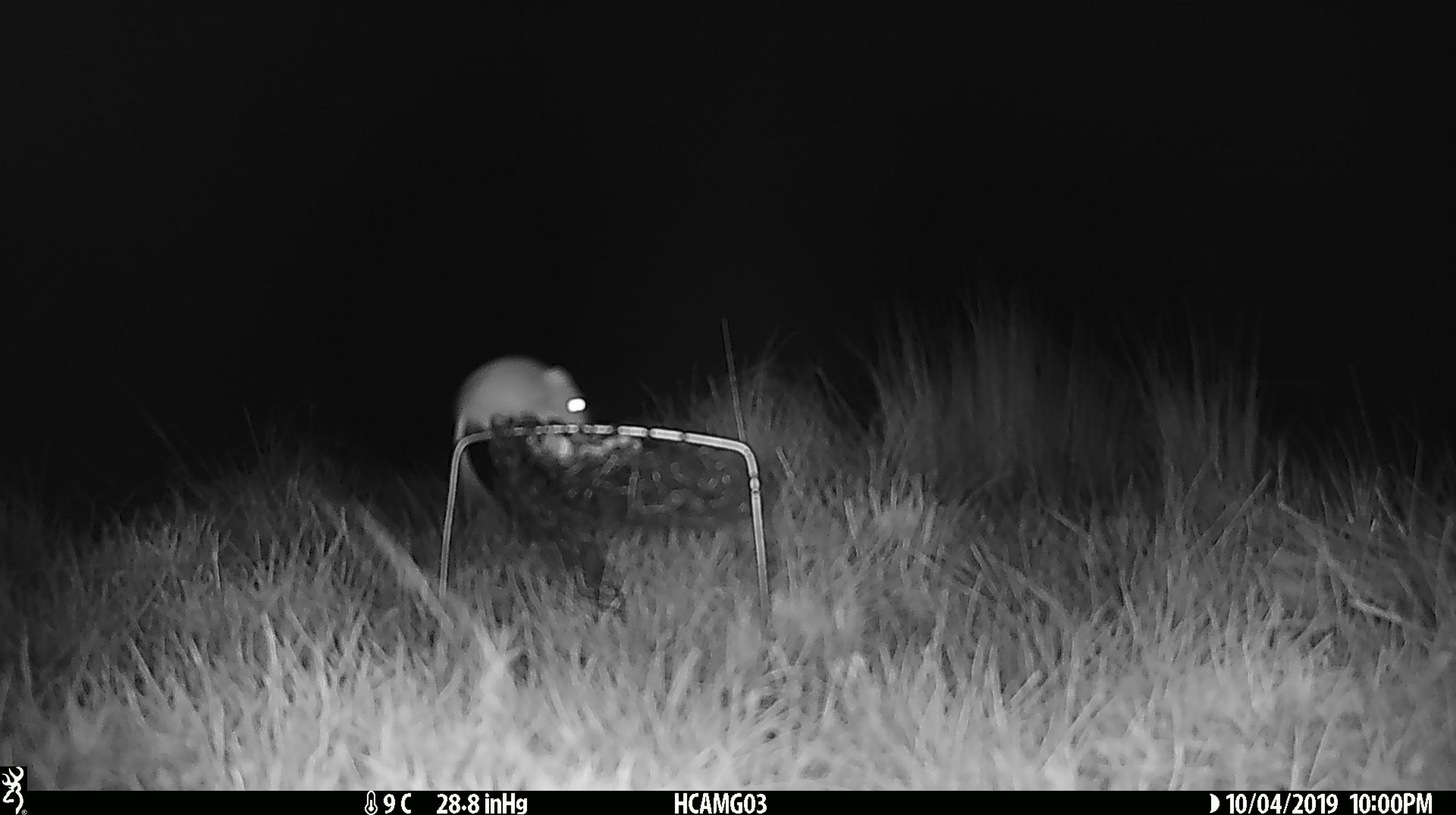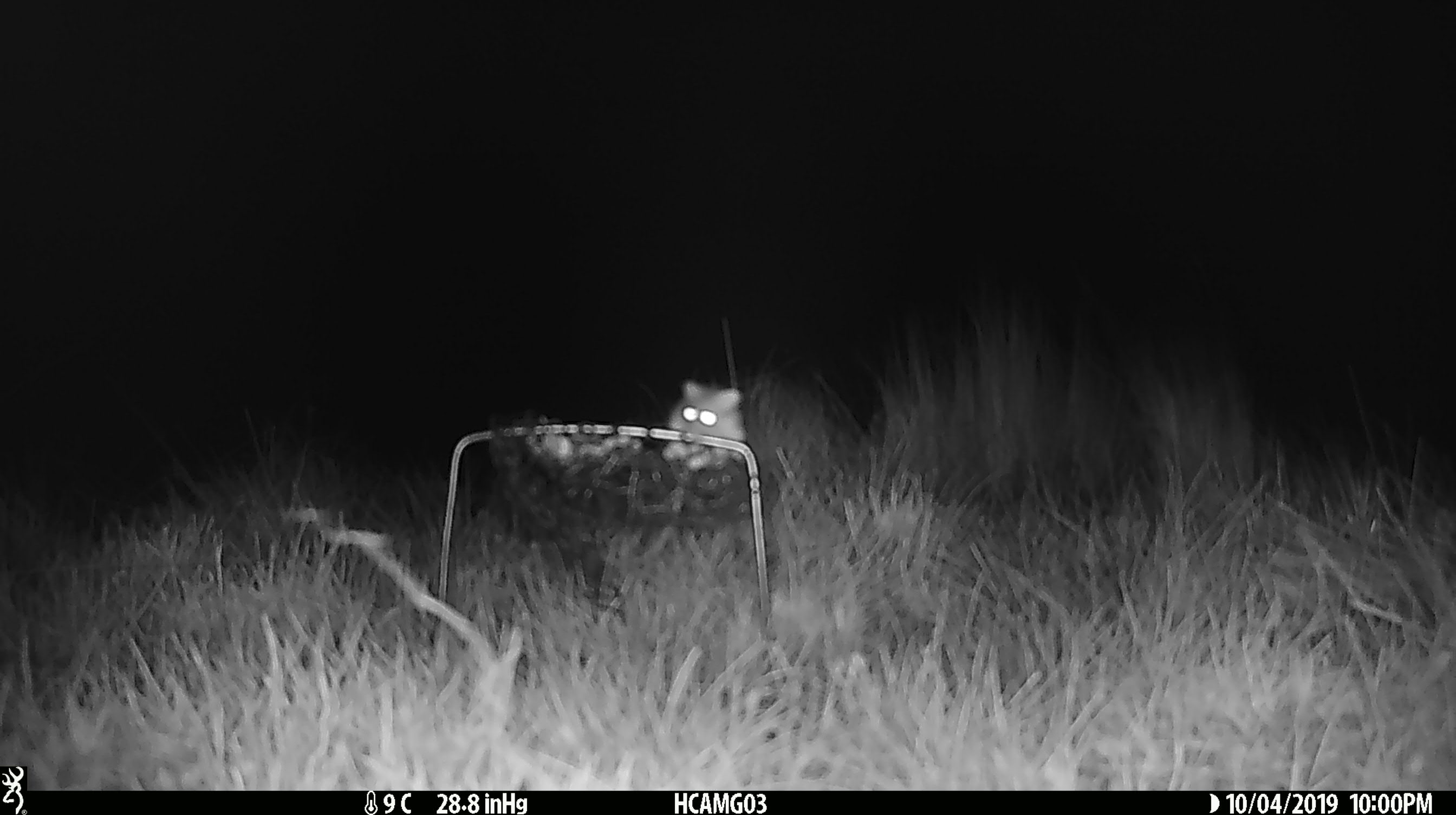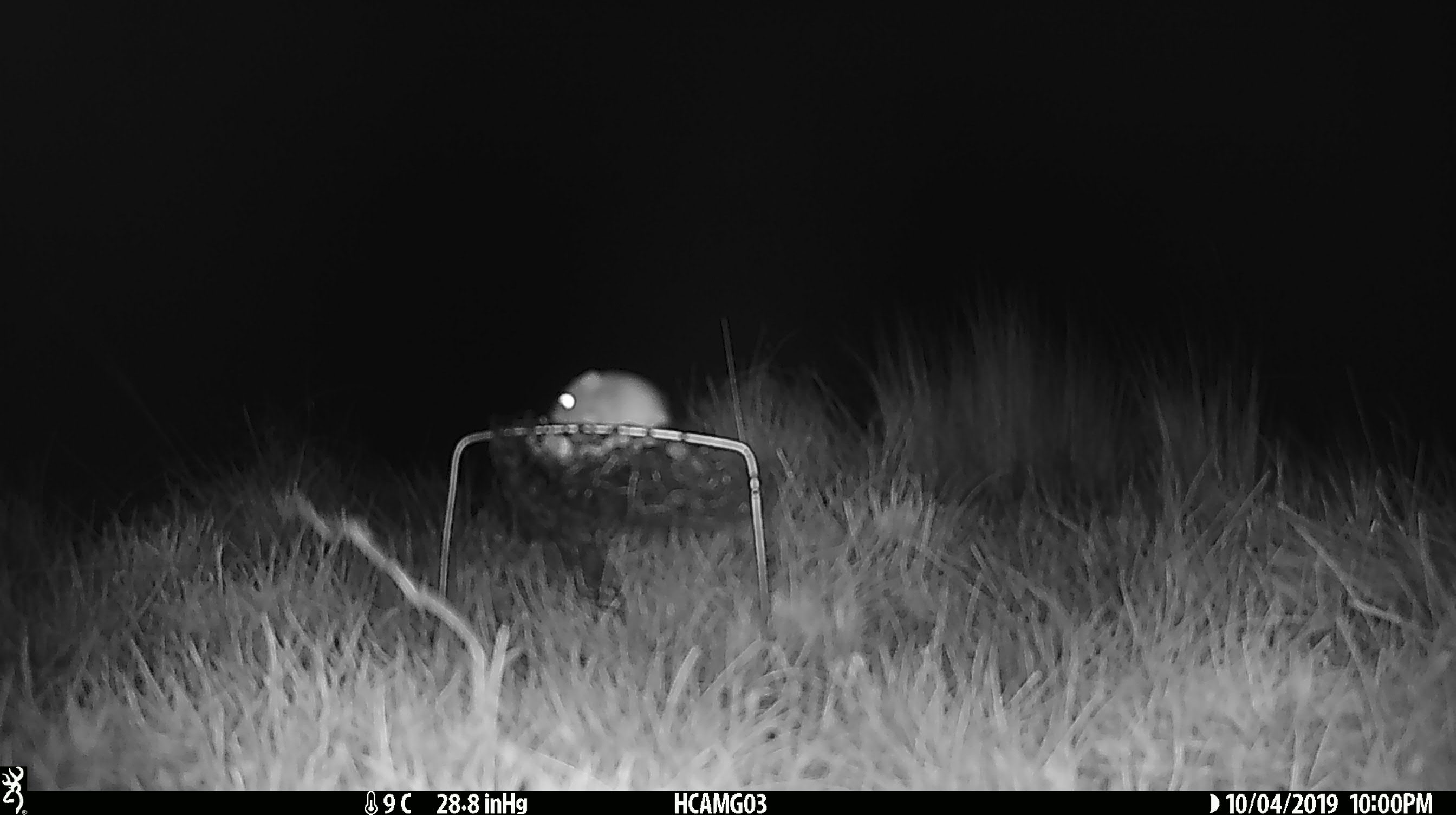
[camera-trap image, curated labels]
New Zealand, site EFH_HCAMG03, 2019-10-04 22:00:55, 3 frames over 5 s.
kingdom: Animalia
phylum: Chordata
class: Mammalia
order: Rodentia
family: Muridae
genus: Mus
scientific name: Mus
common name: mouse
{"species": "mouse (Mus)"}